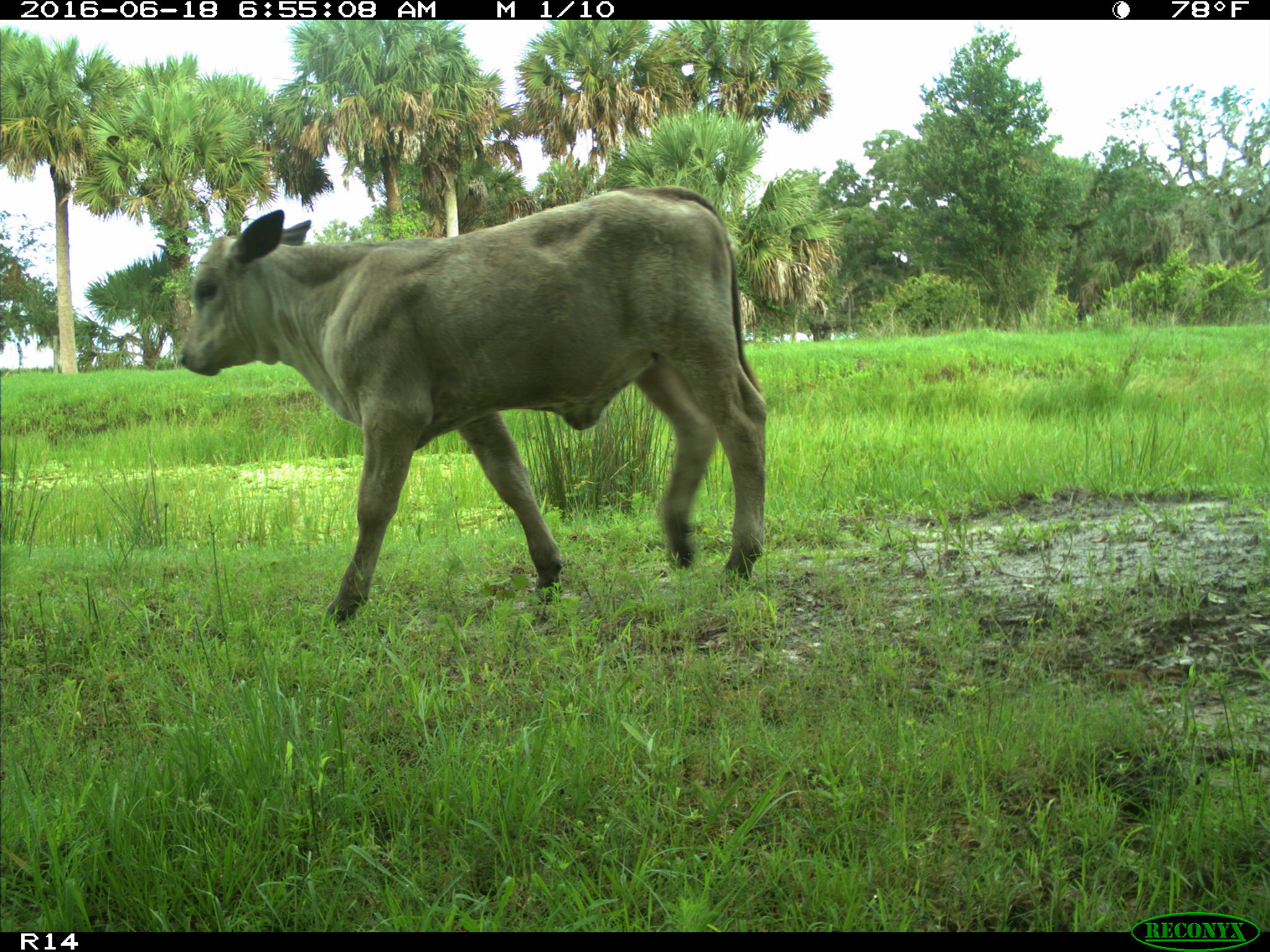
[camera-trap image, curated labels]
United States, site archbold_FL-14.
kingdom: Animalia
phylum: Chordata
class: Mammalia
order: Artiodactyla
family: Bovidae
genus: Bos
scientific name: Bos taurus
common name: domestic cow